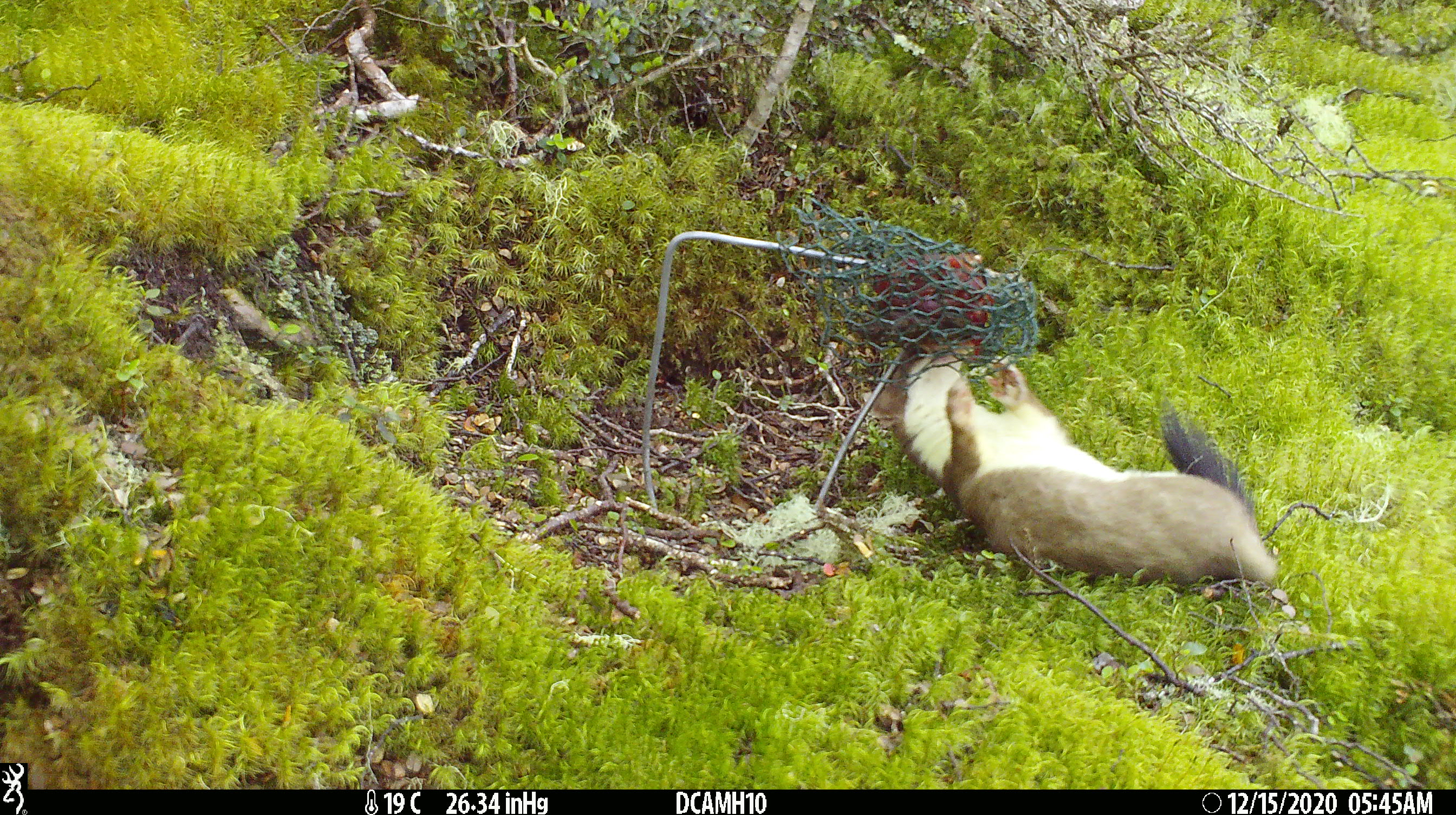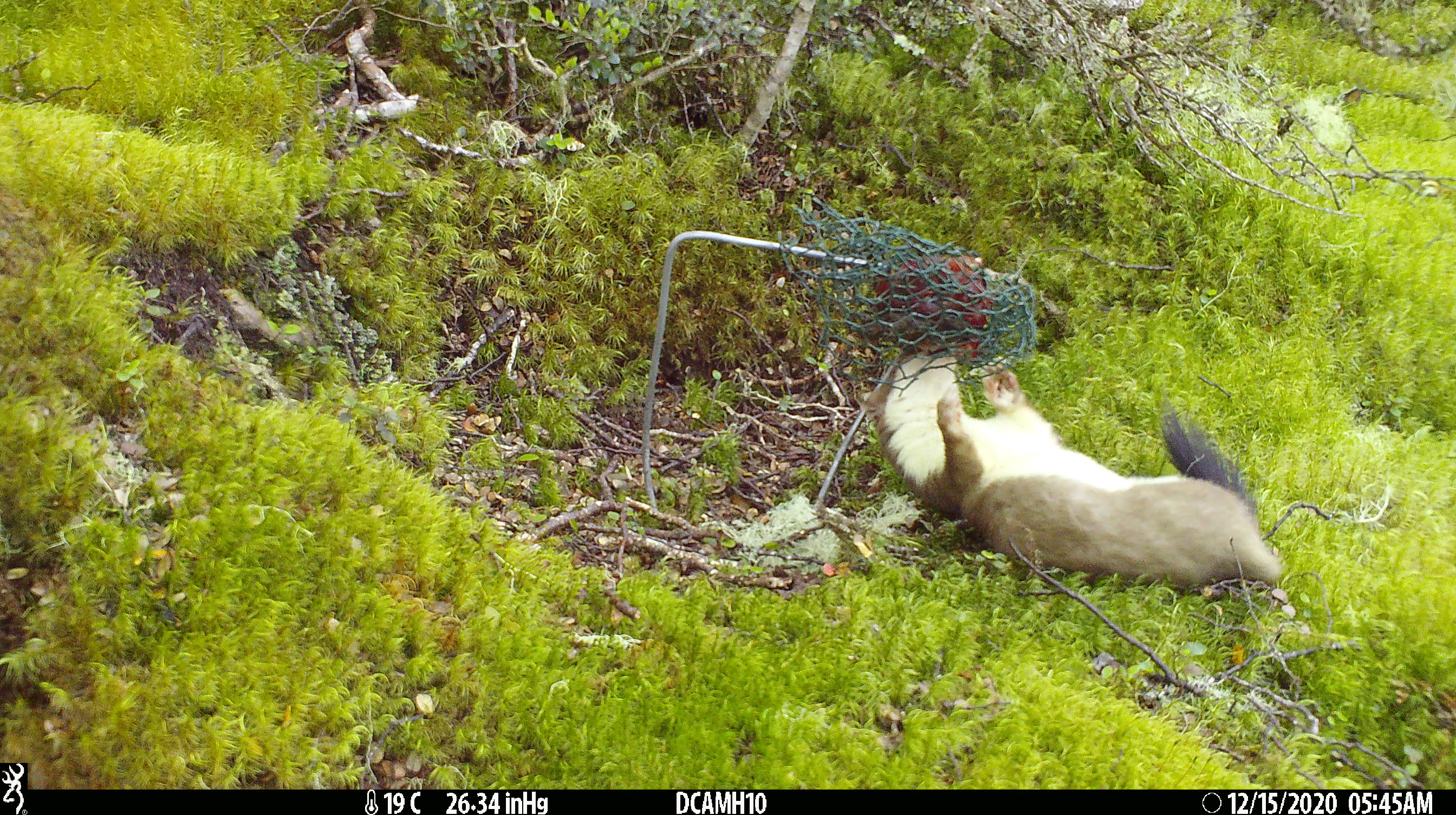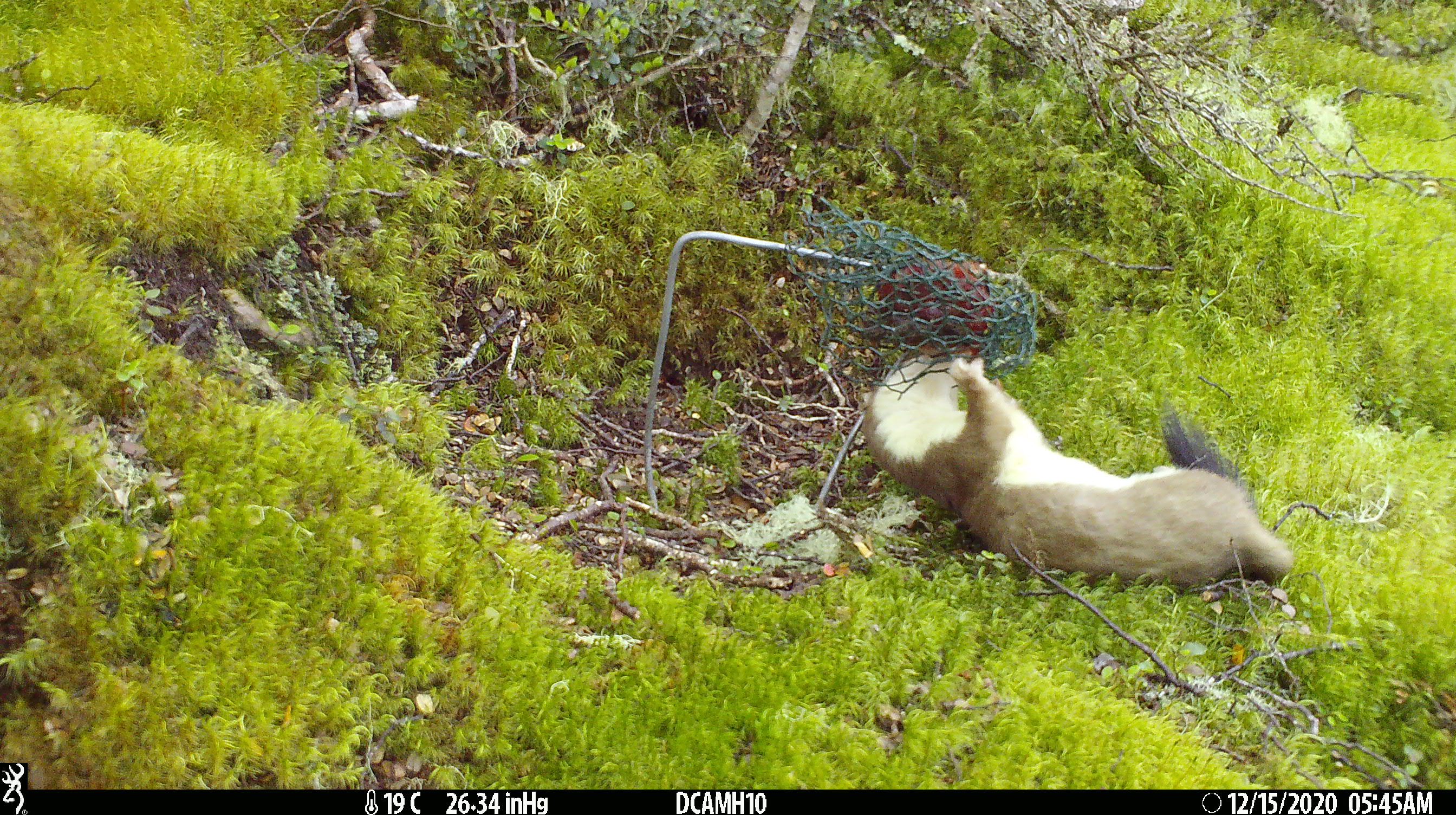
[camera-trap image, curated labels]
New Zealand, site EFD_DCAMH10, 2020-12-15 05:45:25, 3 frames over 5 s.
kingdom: Animalia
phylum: Chordata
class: Mammalia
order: Carnivora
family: Mustelidae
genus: Mustela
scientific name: Mustela erminea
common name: stoat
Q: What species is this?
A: Stoat (Mustela erminea).